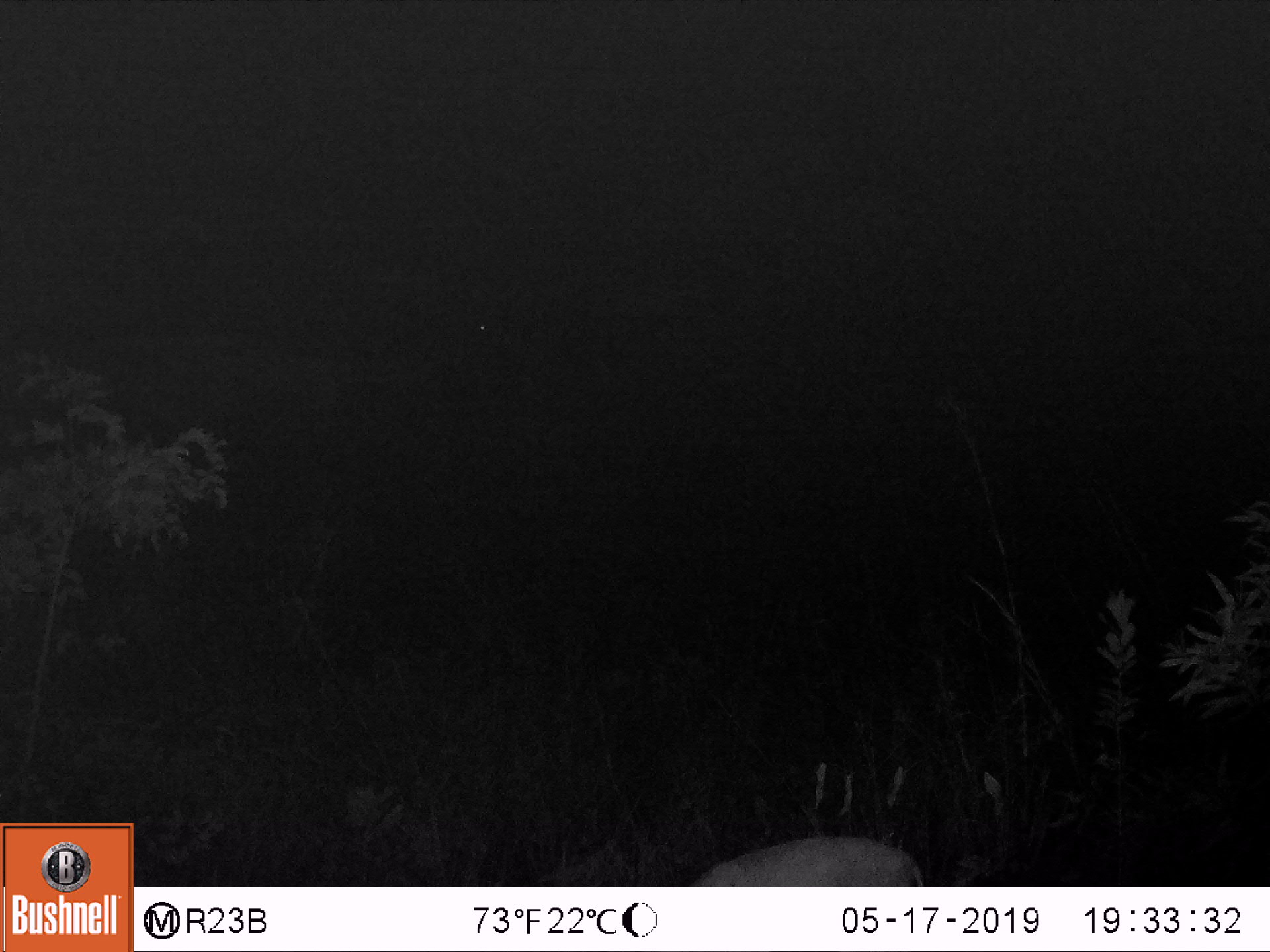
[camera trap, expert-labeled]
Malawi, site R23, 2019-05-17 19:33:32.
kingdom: Animalia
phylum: Chordata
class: Mammalia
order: Artiodactyla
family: Bovidae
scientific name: Antilopinae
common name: small antelope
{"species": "small antelope (Antilopinae)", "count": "1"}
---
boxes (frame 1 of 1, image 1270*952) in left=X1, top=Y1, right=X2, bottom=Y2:
small antelope: left=652, top=818, right=938, bottom=885